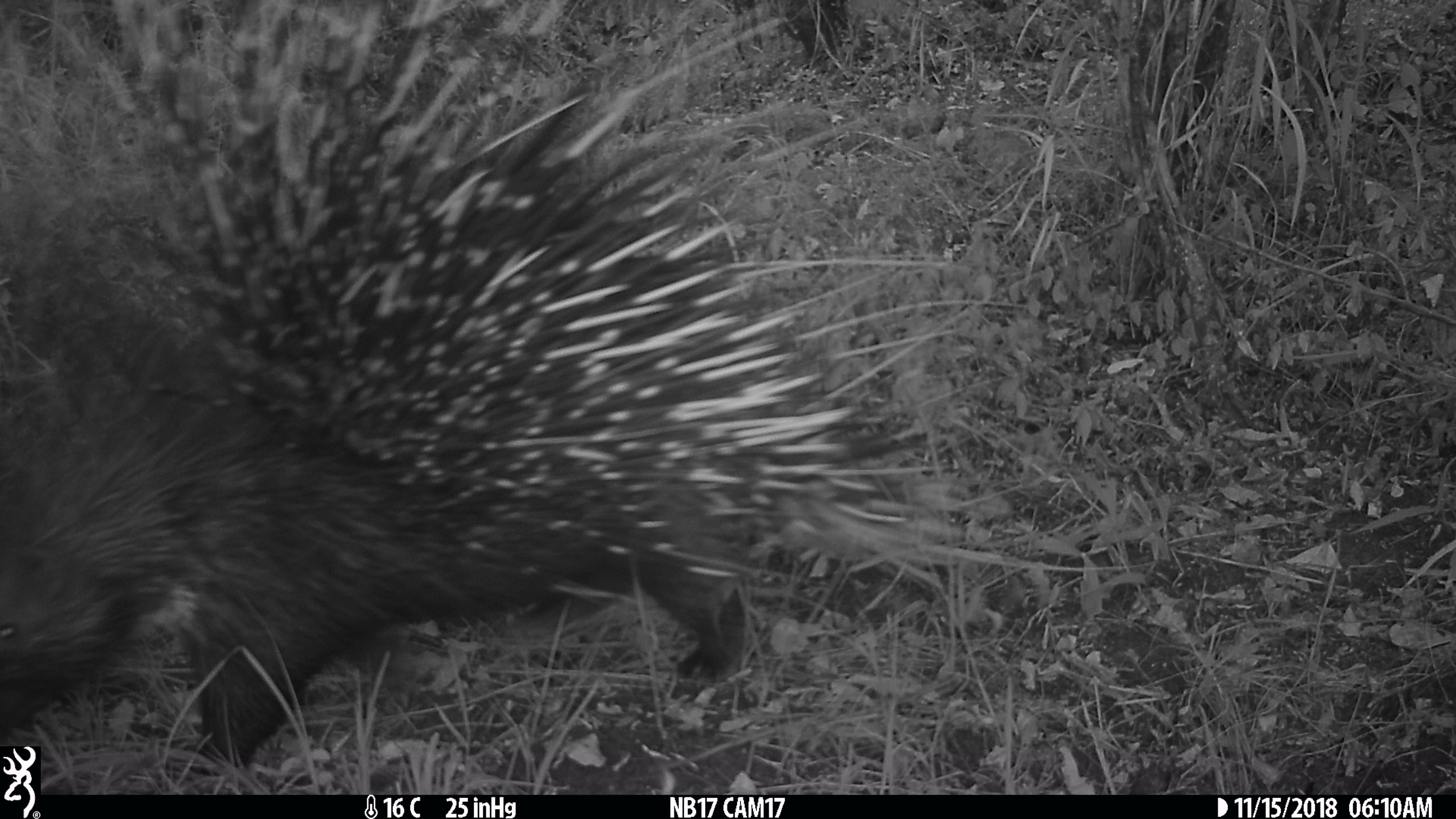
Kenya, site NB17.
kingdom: Animalia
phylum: Chordata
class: Mammalia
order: Rodentia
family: Hystricidae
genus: Hystrix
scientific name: Hystrix africaeaustralis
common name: porcupine